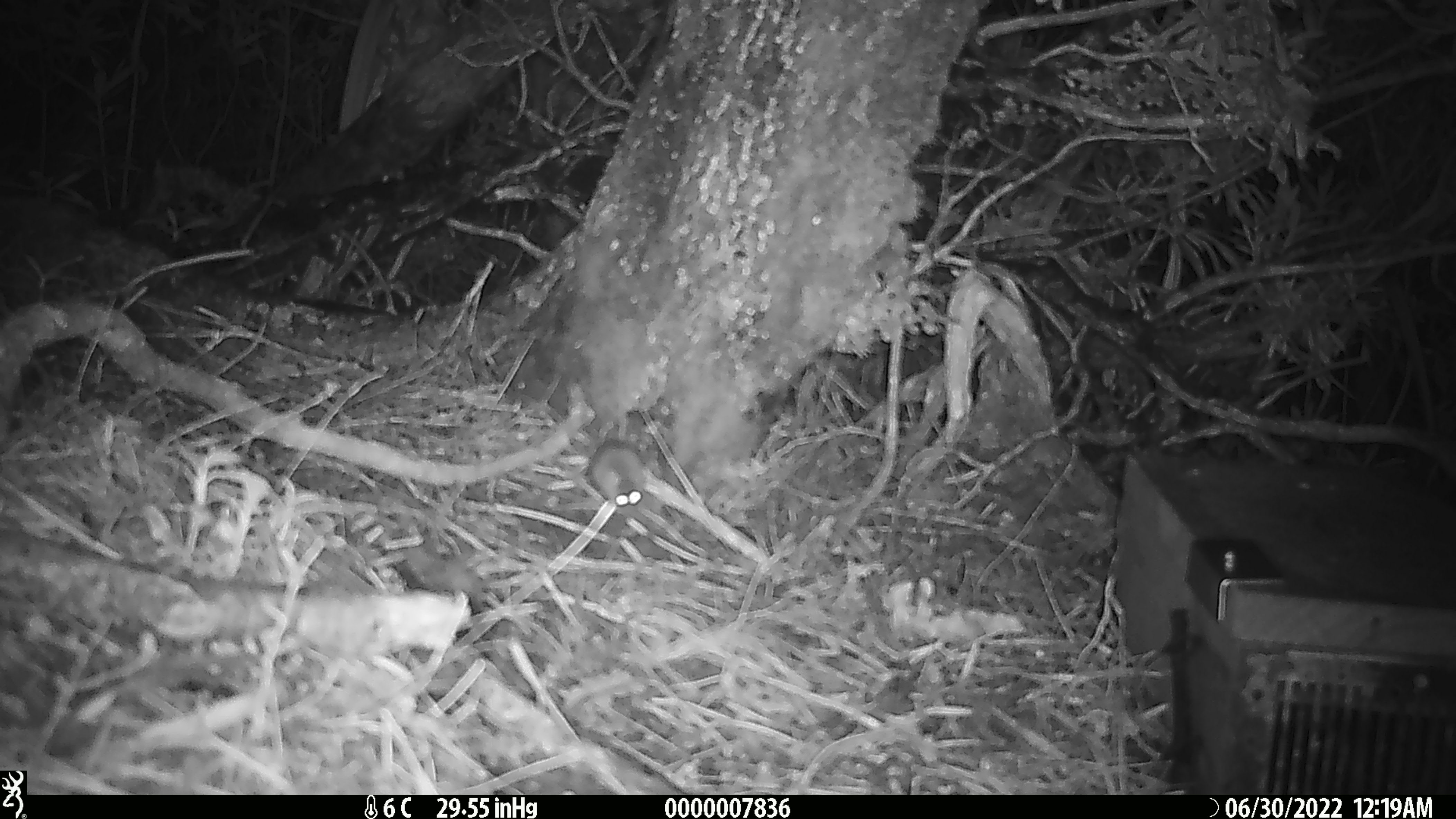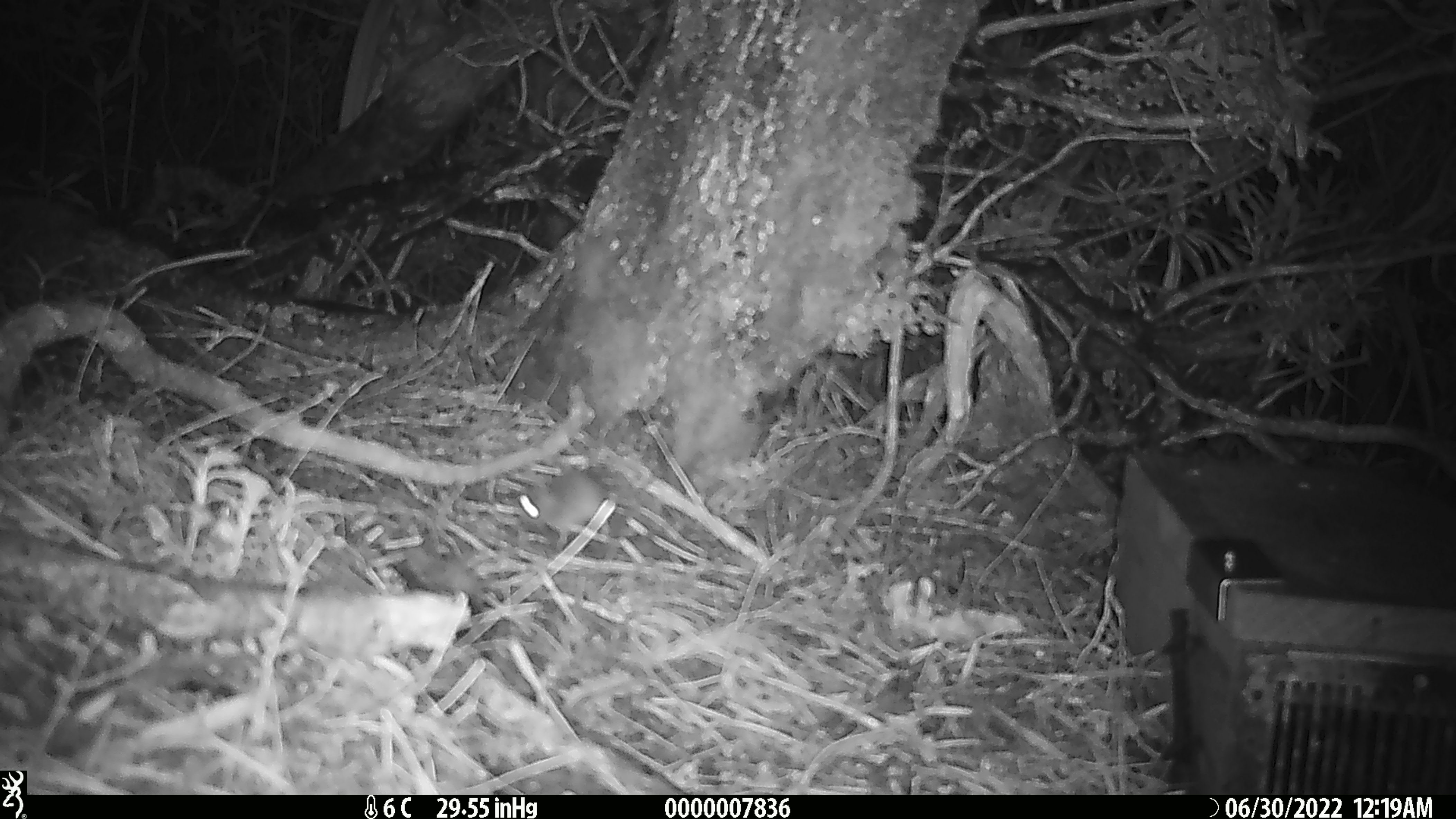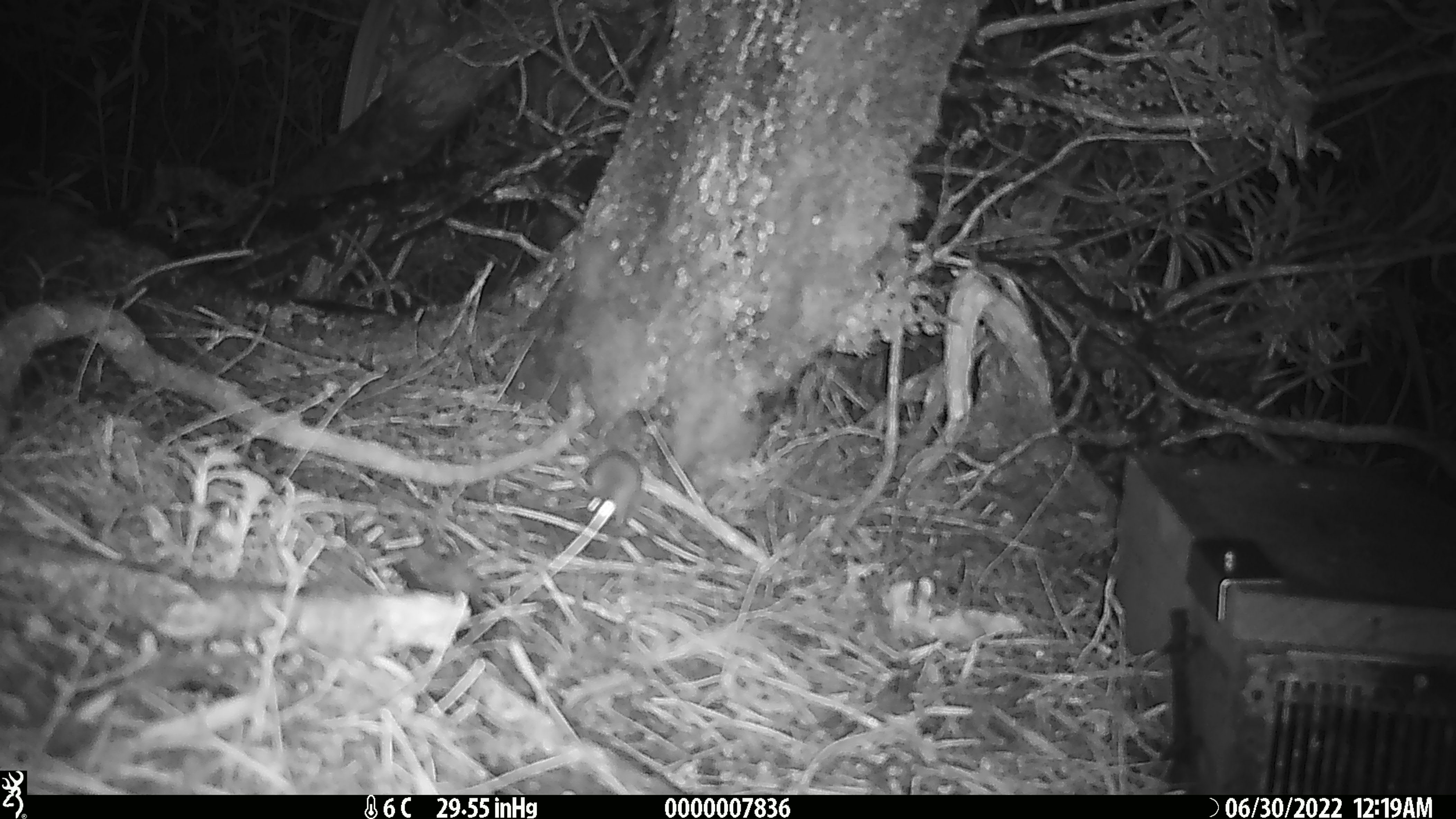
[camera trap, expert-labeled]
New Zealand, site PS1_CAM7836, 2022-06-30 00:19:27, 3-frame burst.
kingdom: Animalia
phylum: Chordata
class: Mammalia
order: Rodentia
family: Muridae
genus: Mus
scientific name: Mus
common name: mouse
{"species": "mouse (Mus)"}